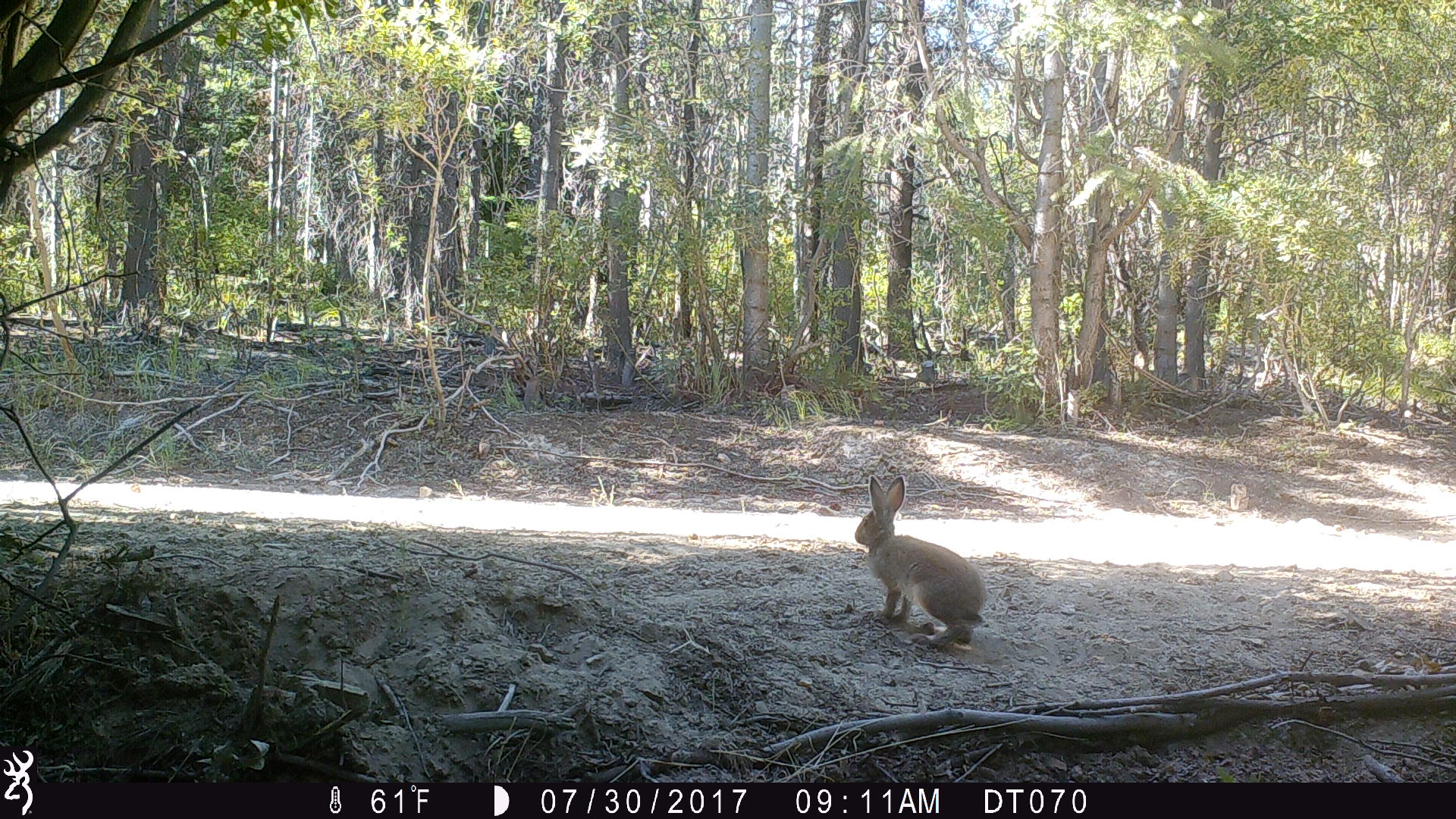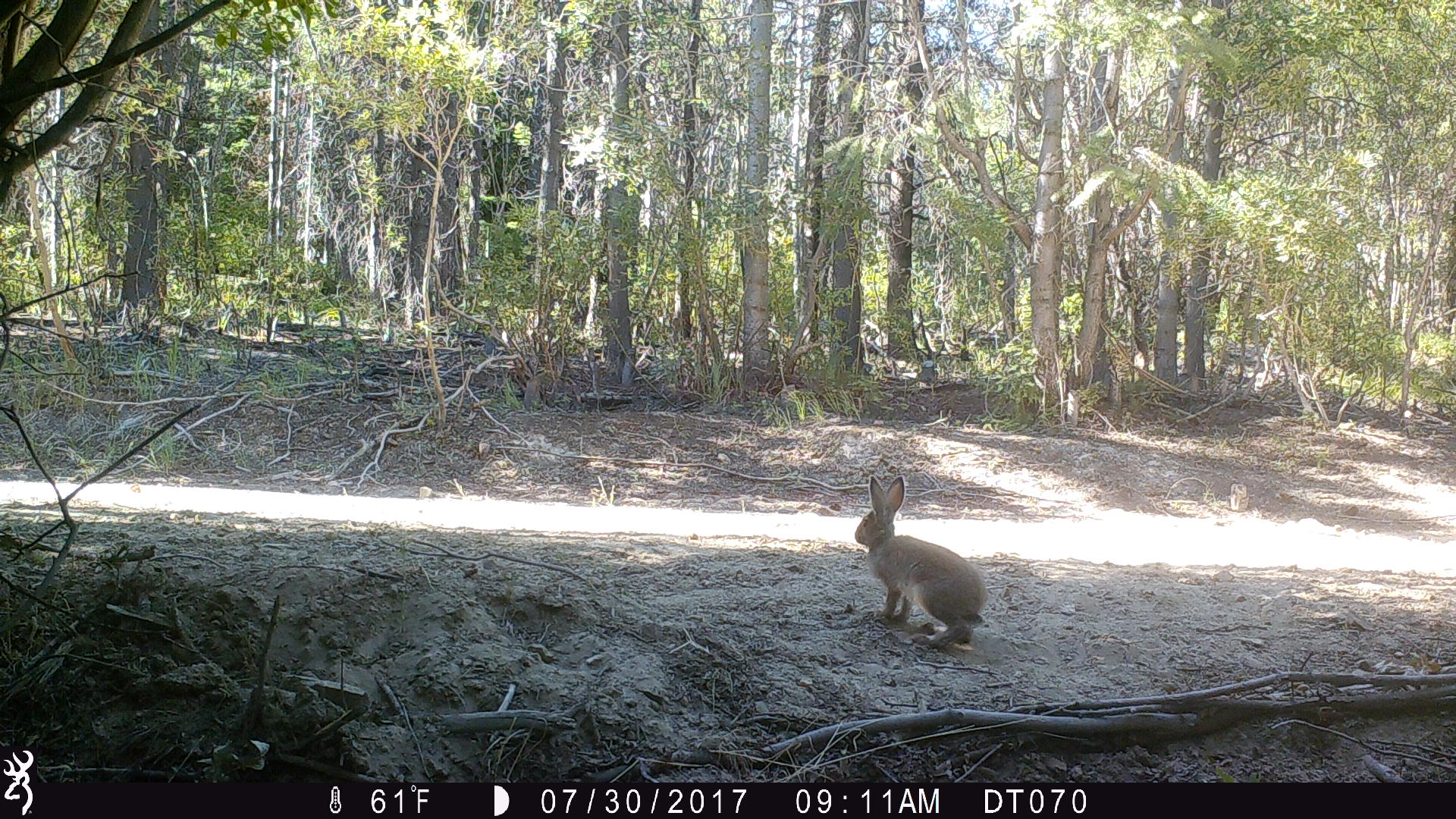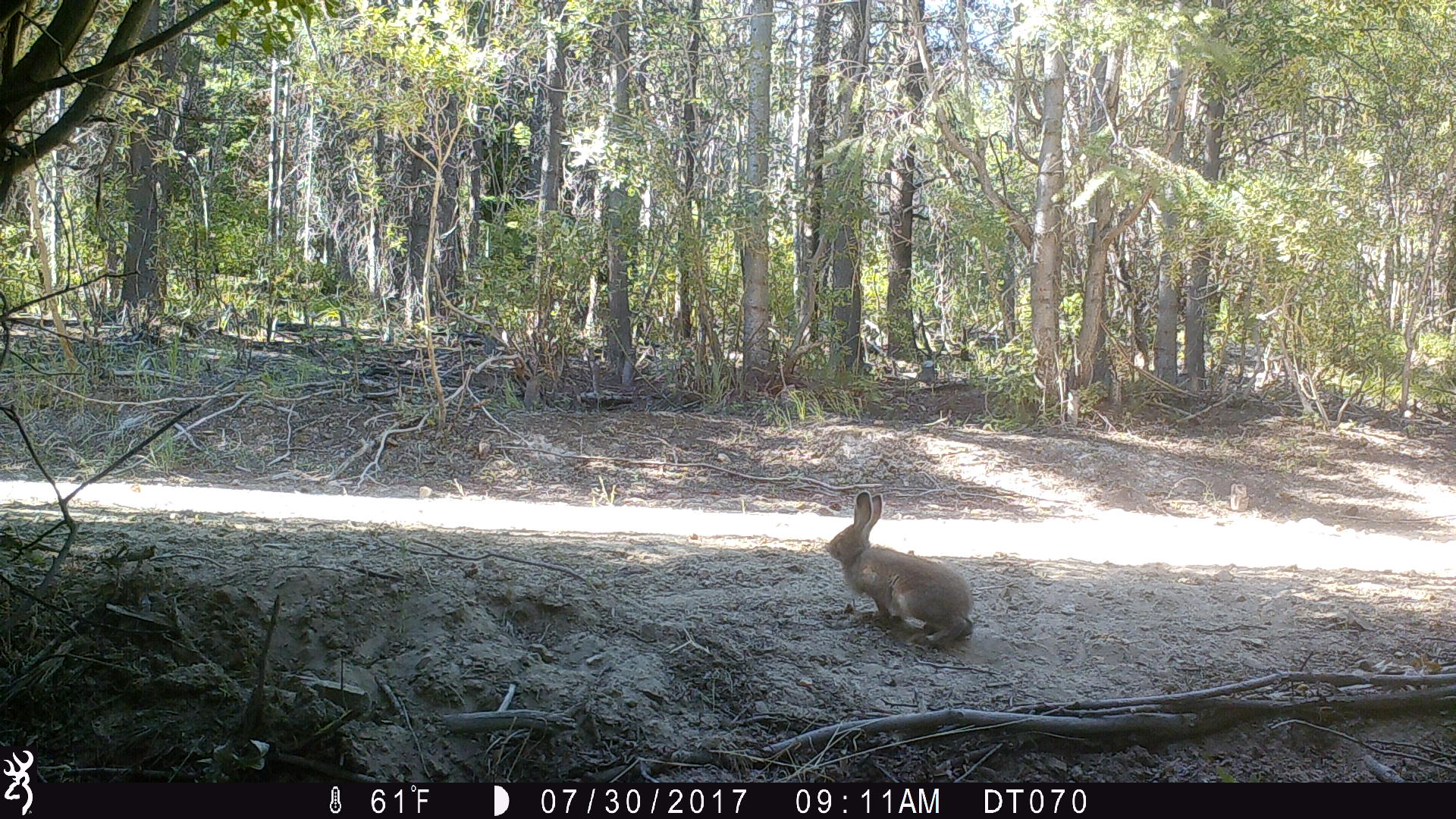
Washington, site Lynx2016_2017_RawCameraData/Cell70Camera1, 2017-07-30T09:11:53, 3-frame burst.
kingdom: Animalia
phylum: Chordata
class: Mammalia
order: Lagomorpha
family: Leporidae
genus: Lepus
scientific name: Lepus americanus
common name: snowshoe hare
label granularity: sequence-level